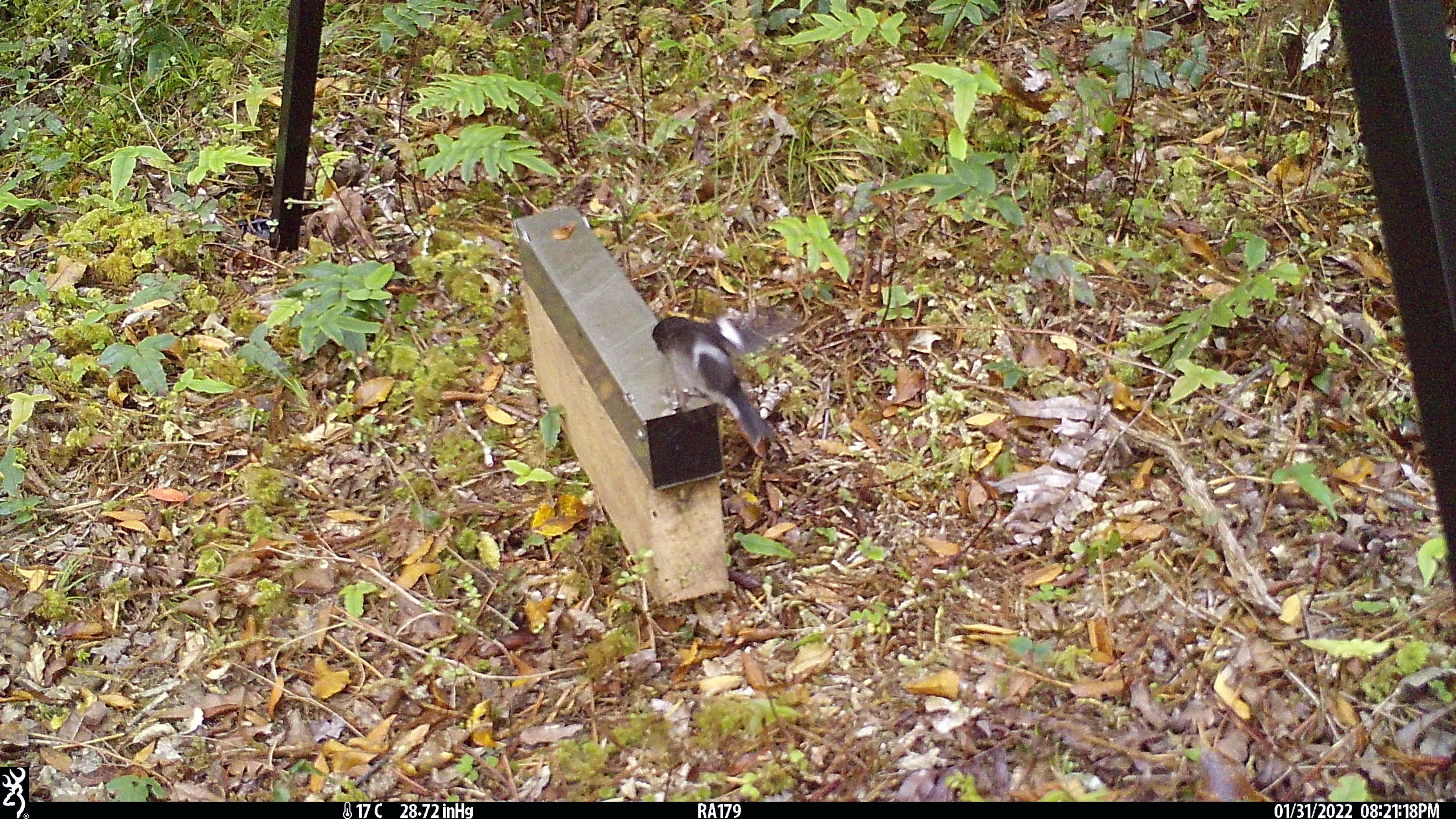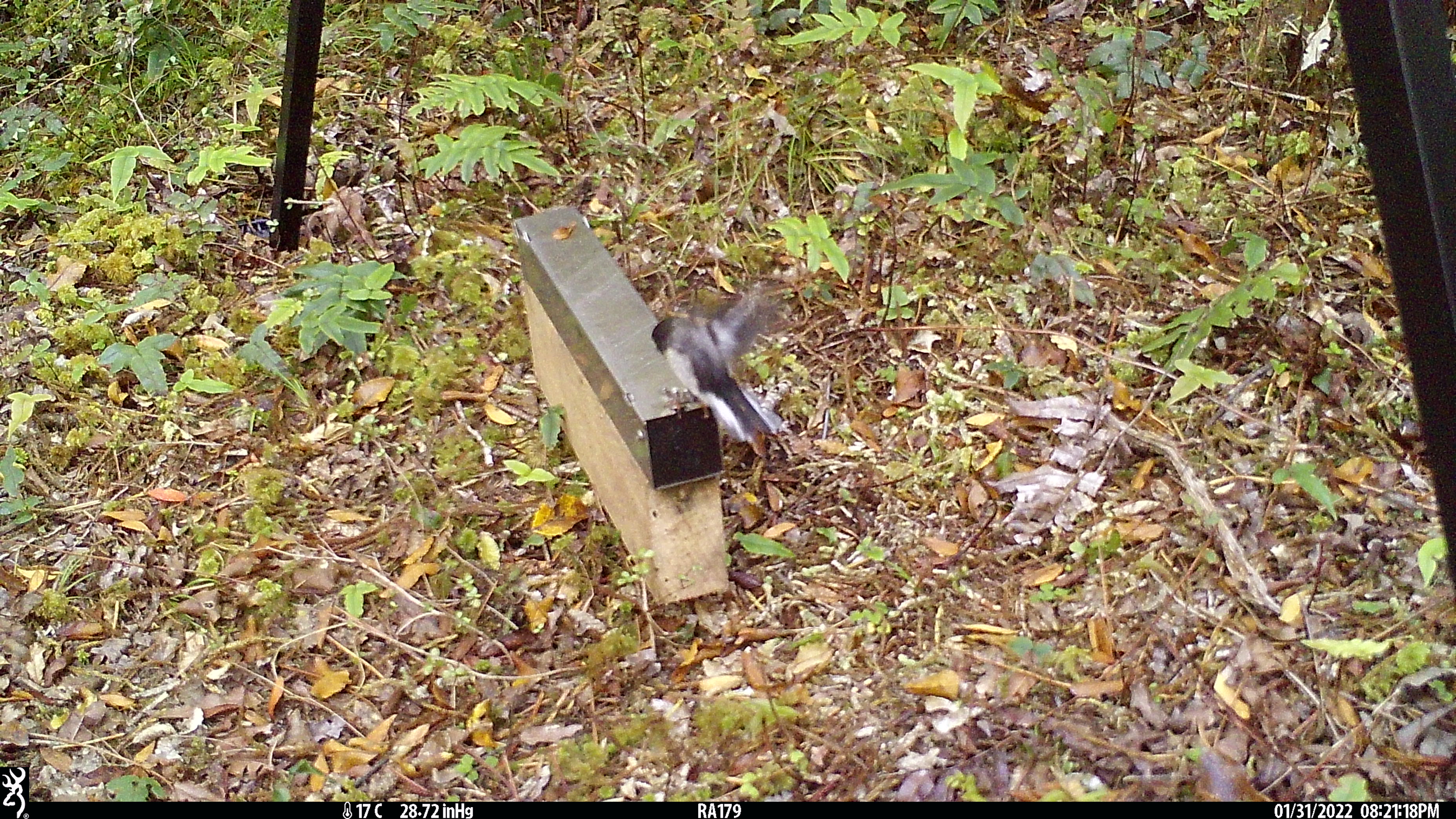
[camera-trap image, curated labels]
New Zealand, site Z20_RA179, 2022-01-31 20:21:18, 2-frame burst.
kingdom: Animalia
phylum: Chordata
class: Aves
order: Passeriformes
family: Petroicidae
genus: Petroica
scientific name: Petroica macrocephala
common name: tomtit